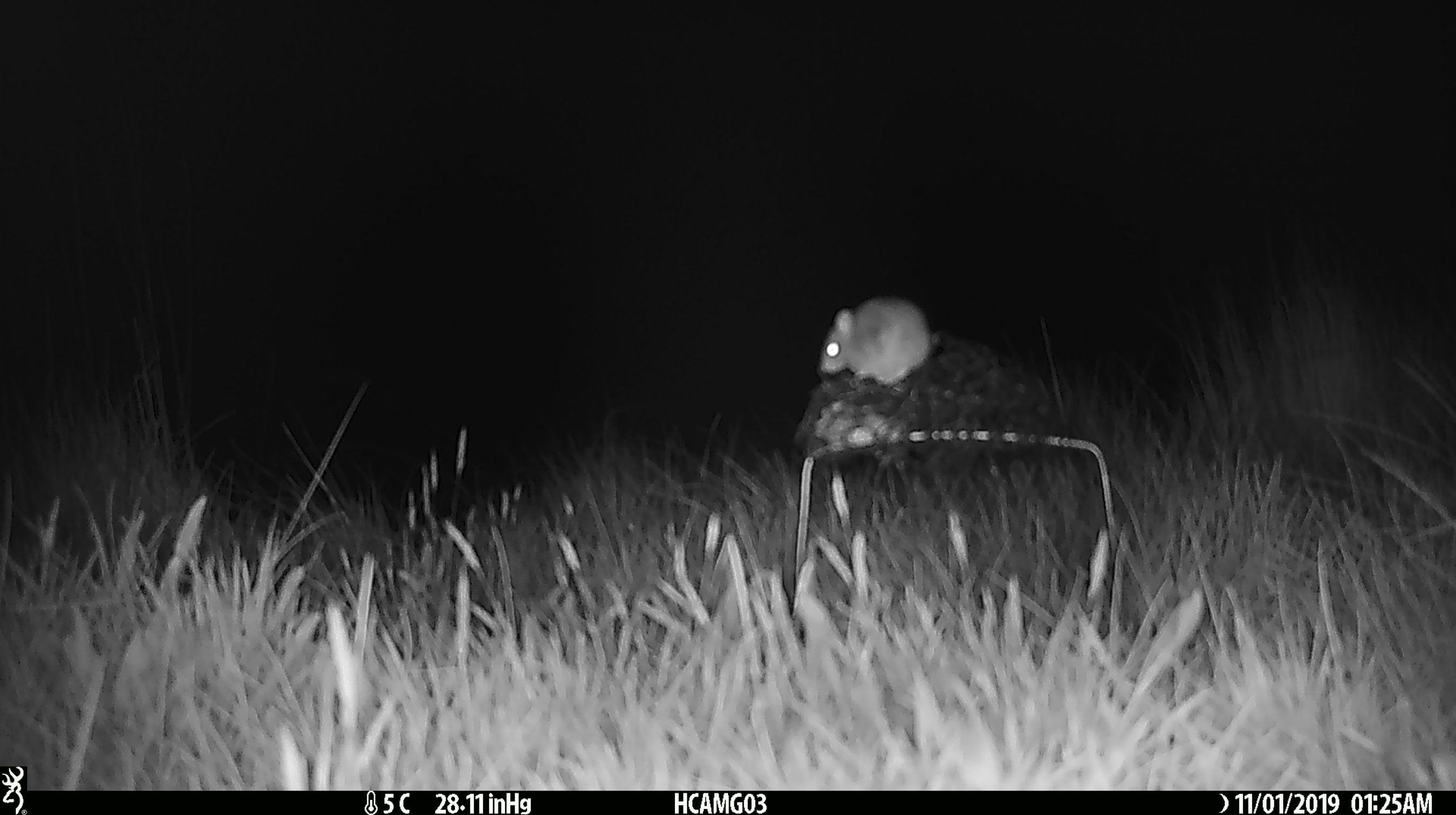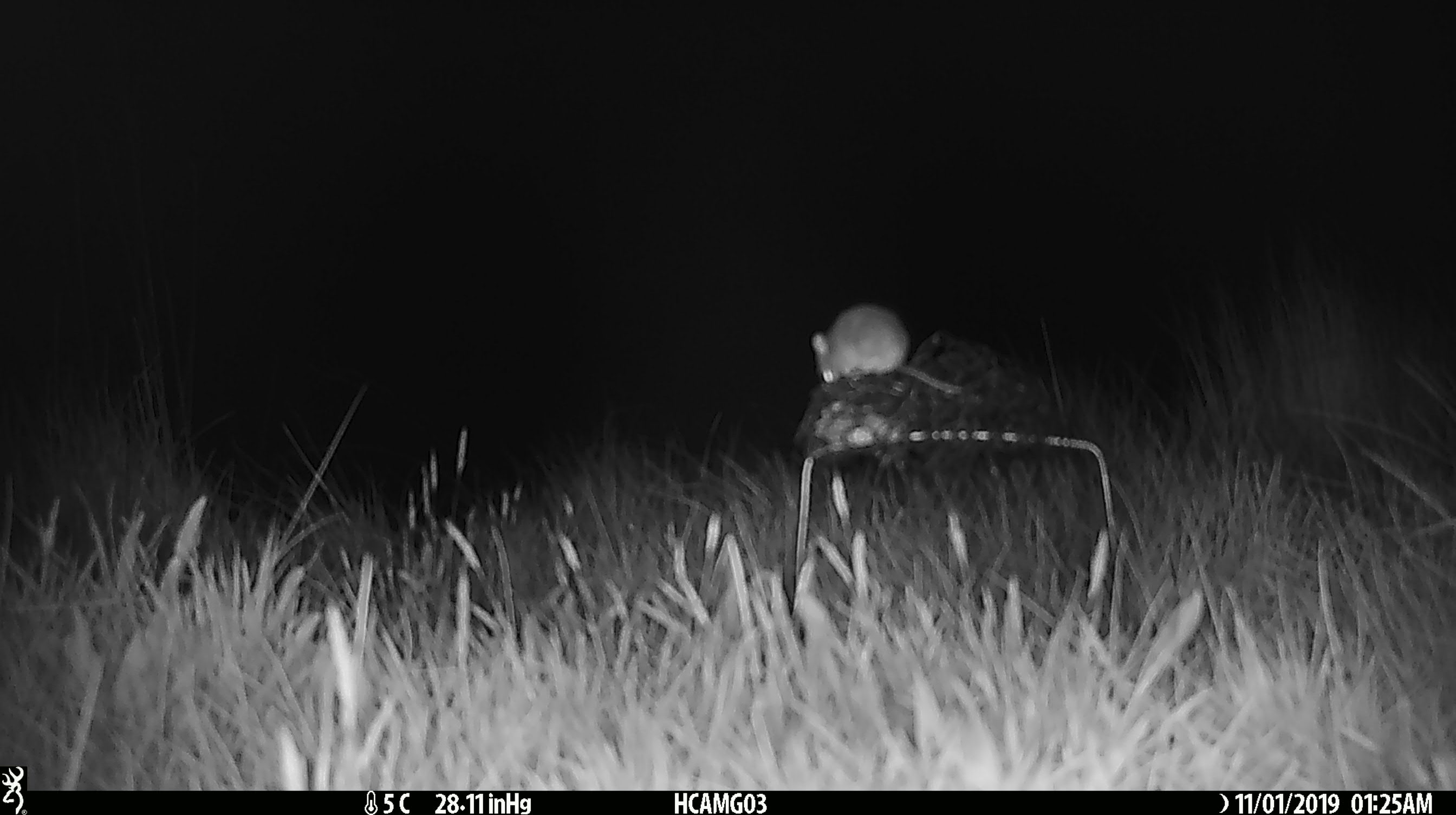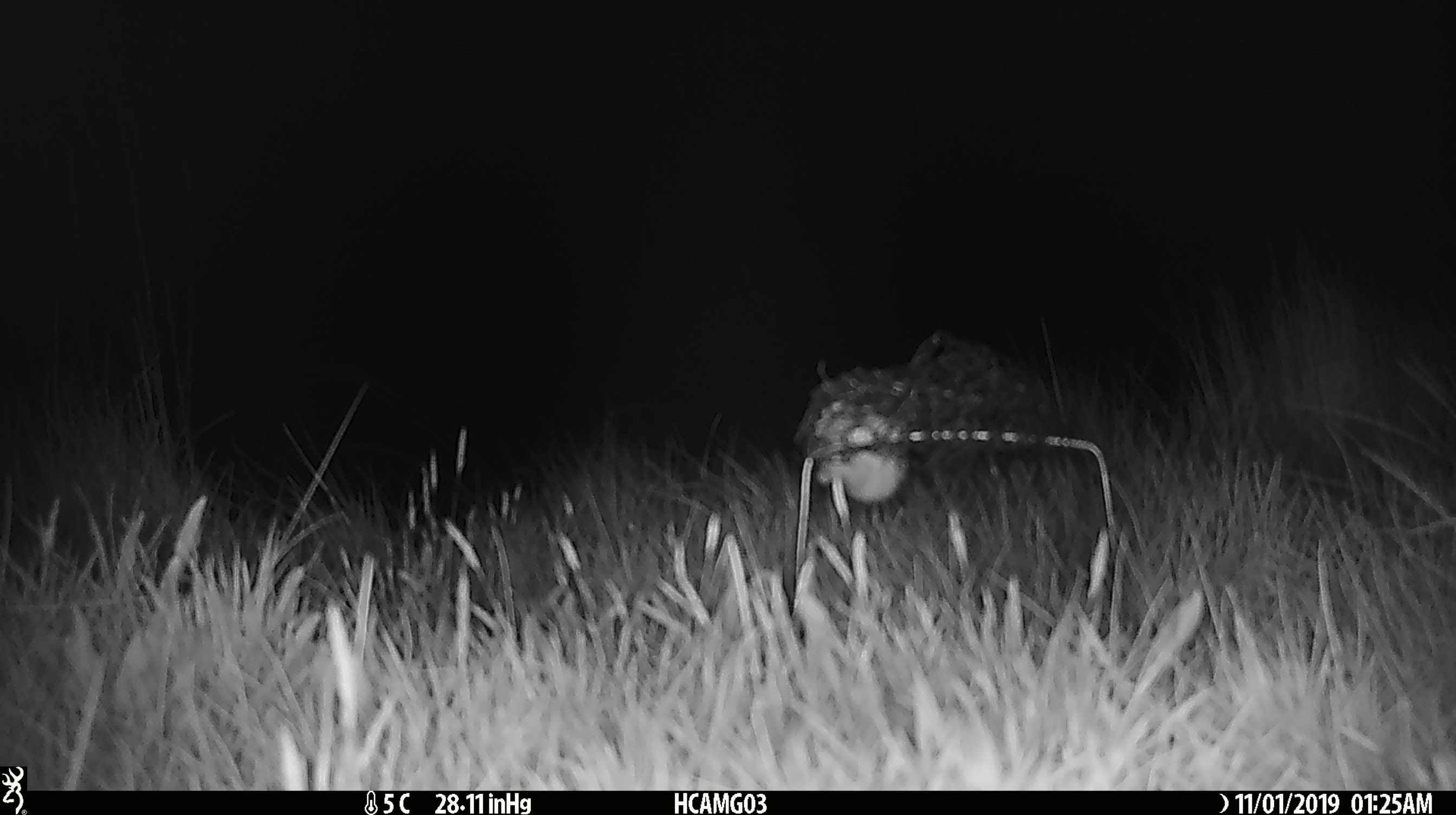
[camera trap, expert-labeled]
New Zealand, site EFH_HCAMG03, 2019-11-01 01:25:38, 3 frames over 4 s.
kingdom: Animalia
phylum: Chordata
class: Mammalia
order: Rodentia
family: Muridae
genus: Mus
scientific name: Mus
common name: mouse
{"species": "mouse (Mus)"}